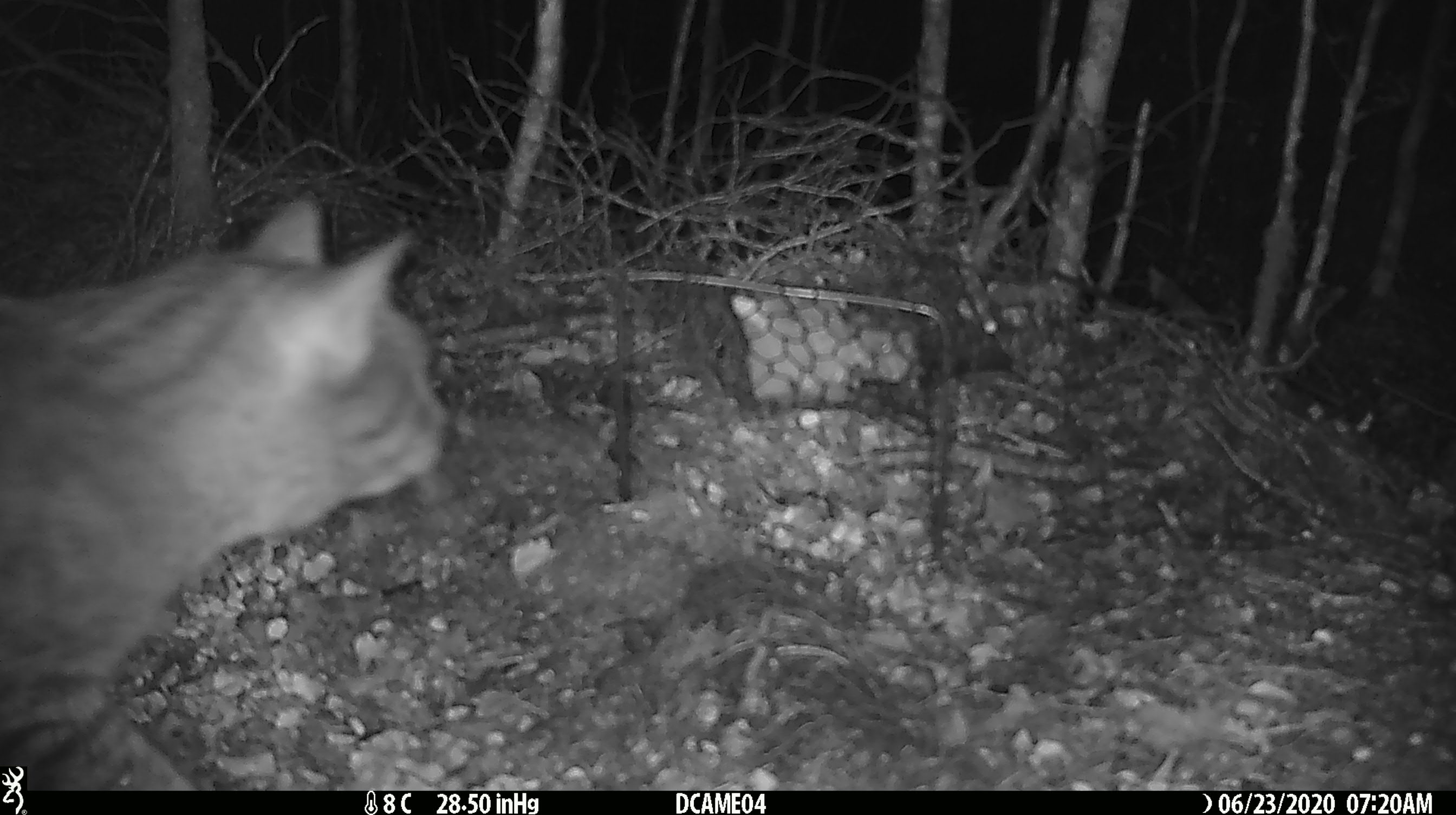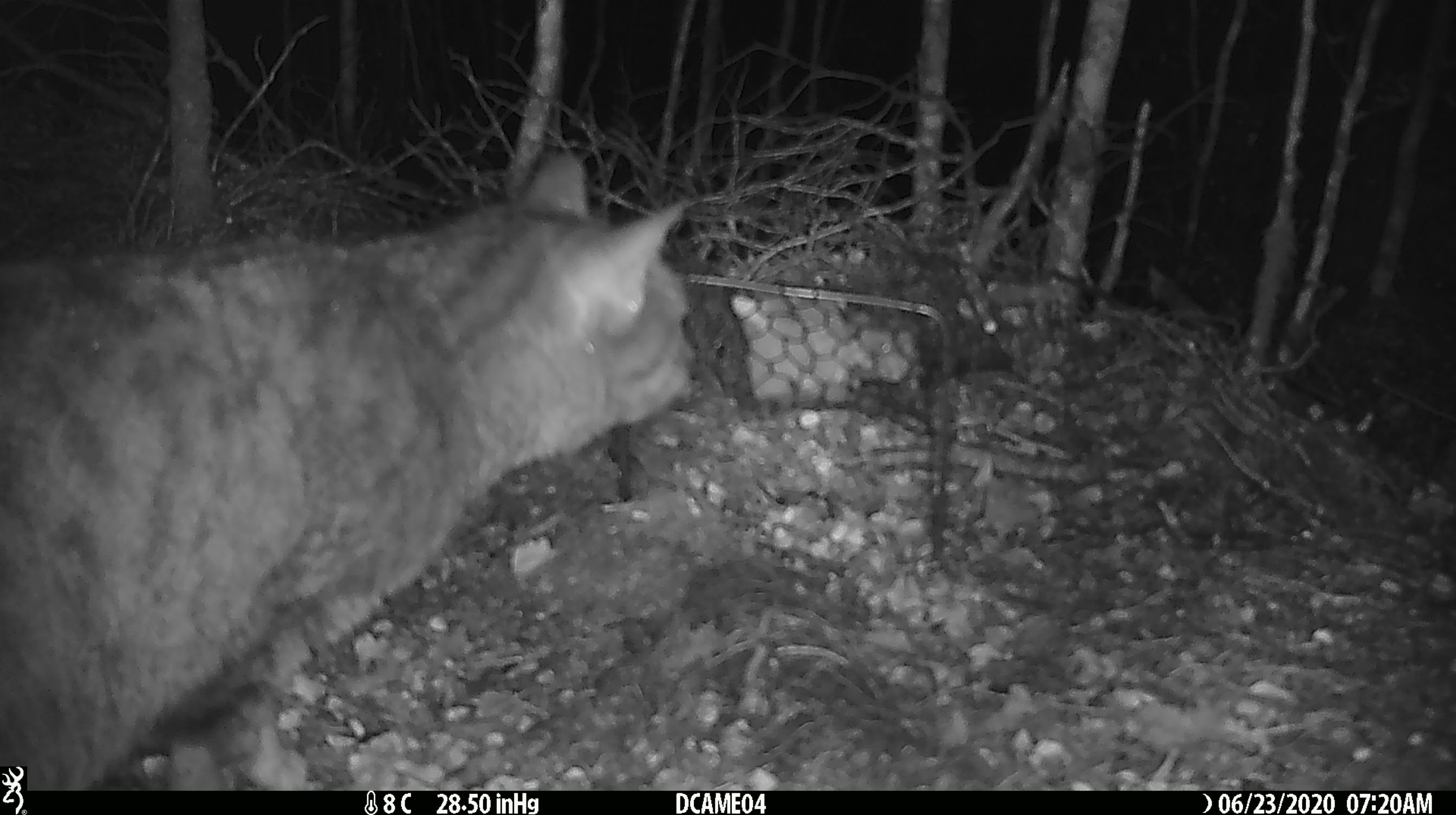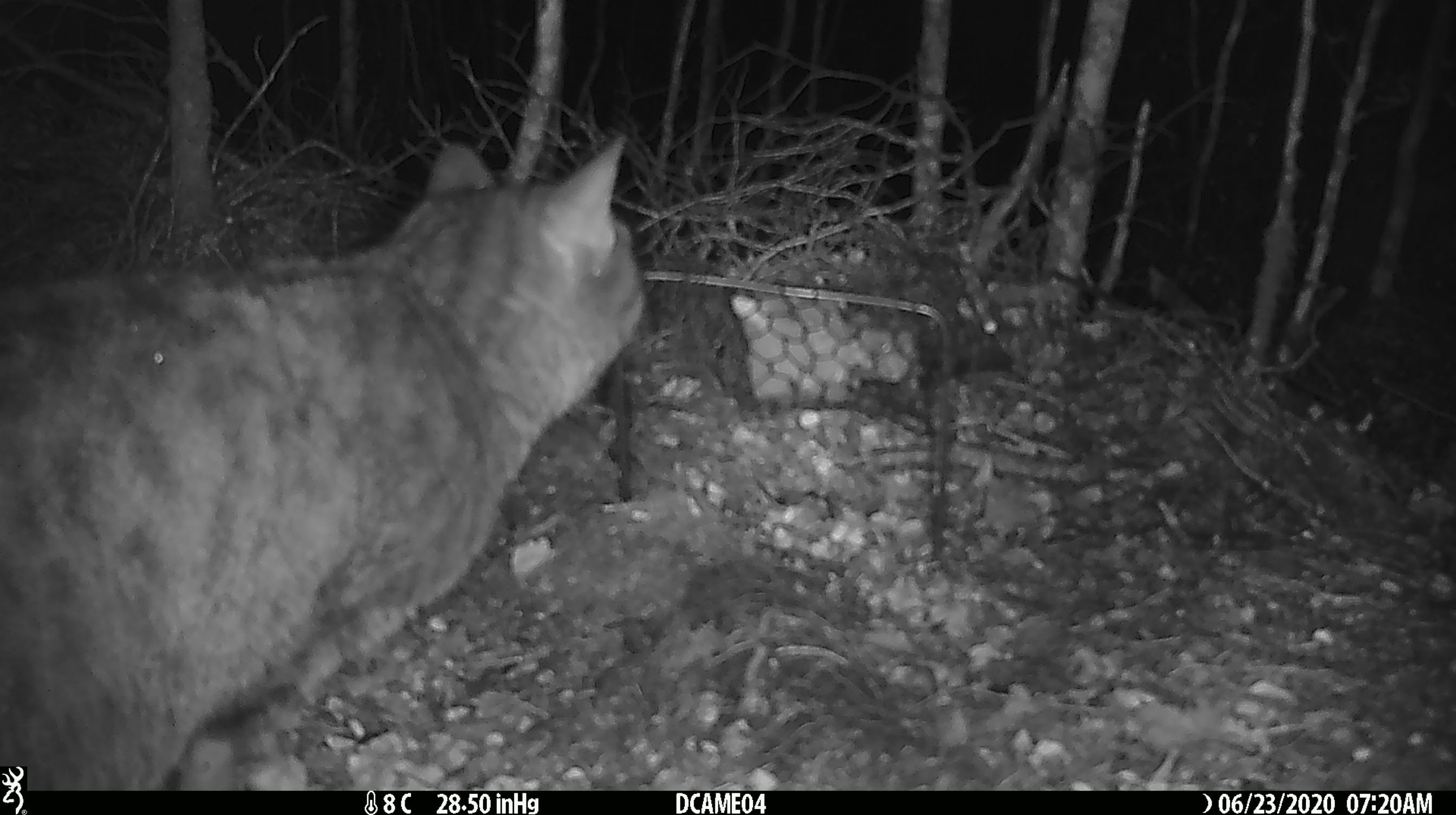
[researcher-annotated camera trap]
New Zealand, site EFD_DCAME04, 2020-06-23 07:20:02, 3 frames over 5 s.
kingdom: Animalia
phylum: Chordata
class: Mammalia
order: Carnivora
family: Felidae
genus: Felis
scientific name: Felis catus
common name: domestic cat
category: cat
Cat (domestic cat) (Felis catus).